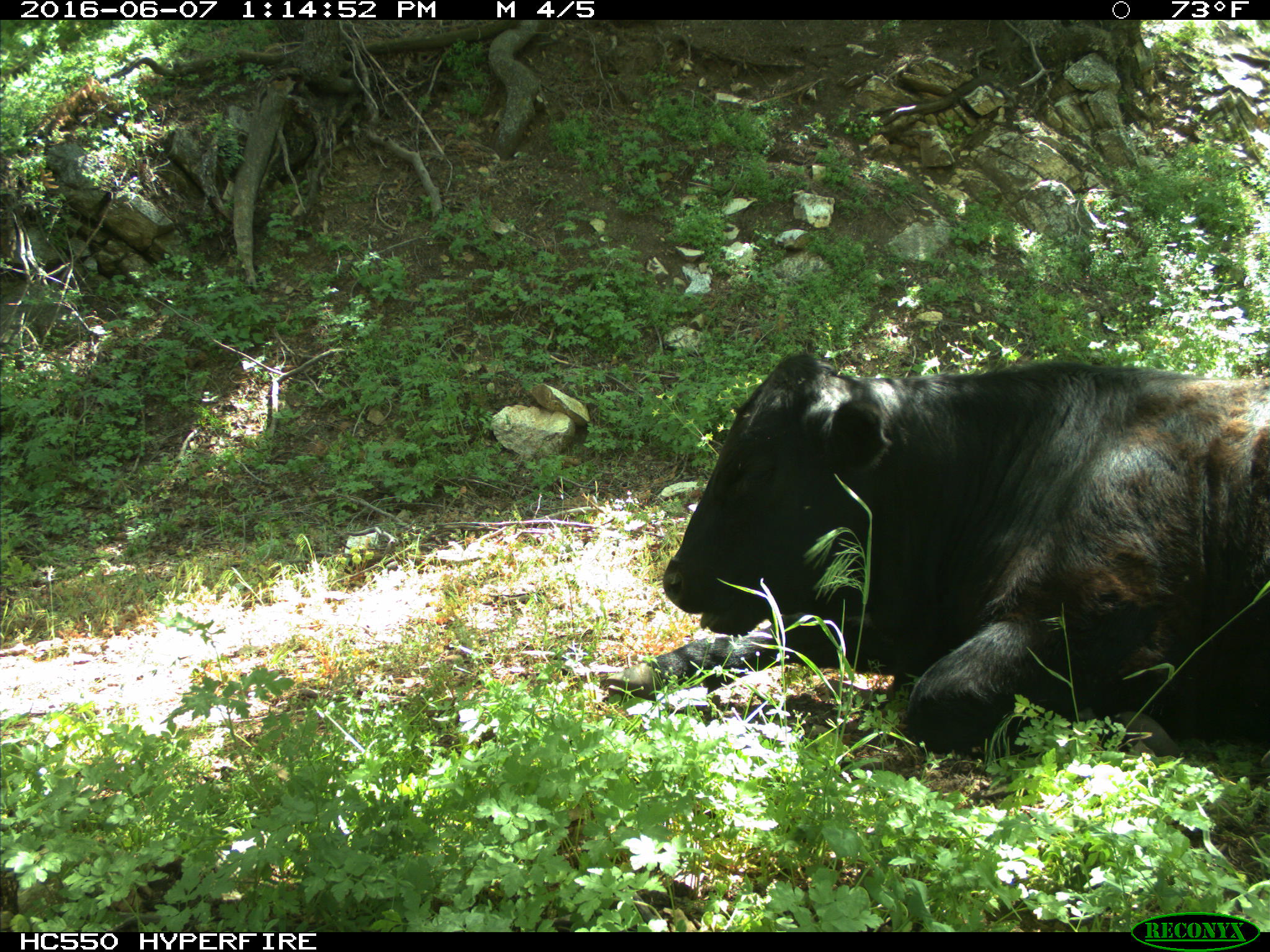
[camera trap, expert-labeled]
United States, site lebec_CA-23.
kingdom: Animalia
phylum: Chordata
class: Mammalia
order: Artiodactyla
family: Bovidae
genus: Bos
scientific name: Bos taurus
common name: domestic cow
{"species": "Bos taurus (domestic cow)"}